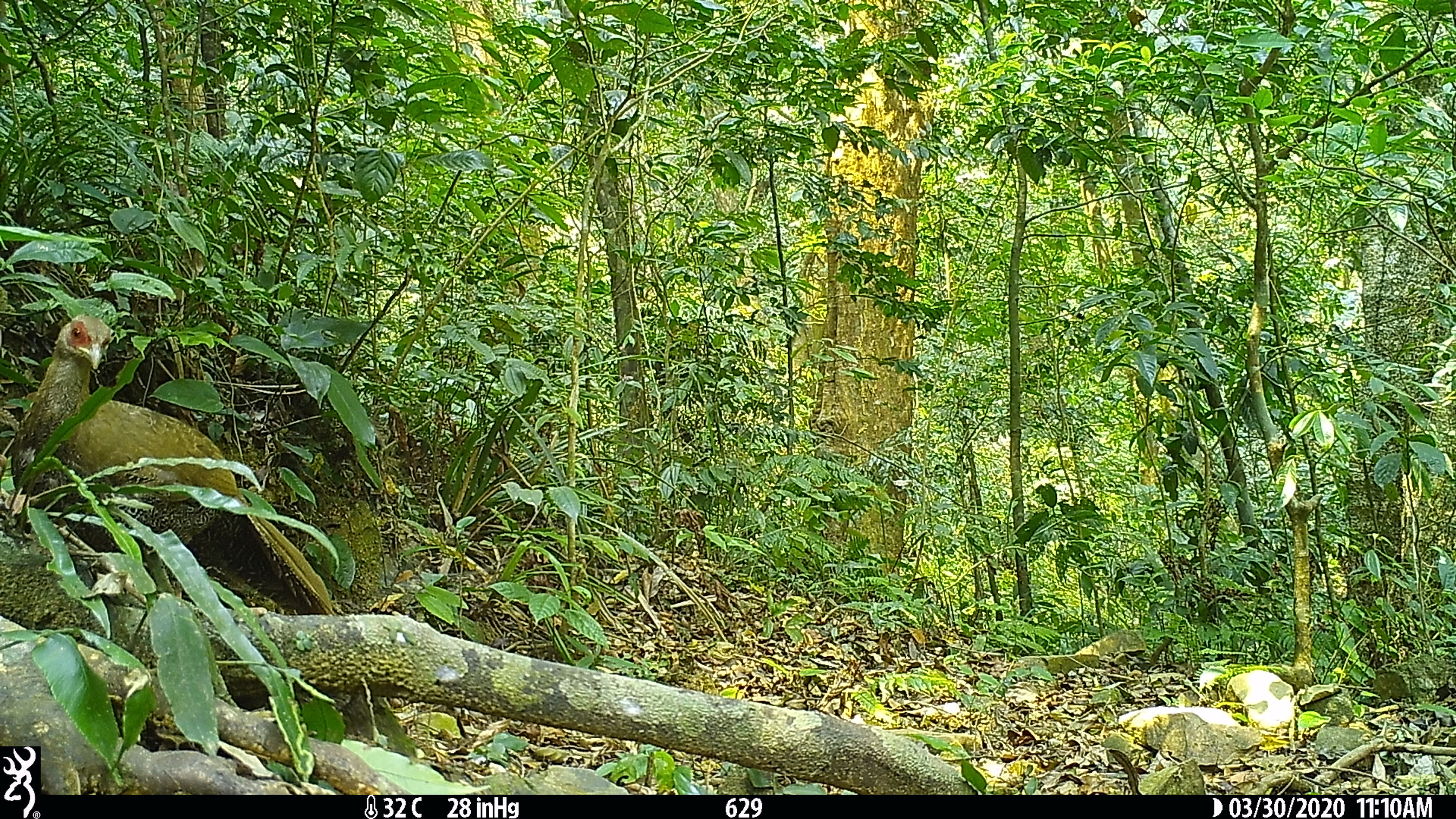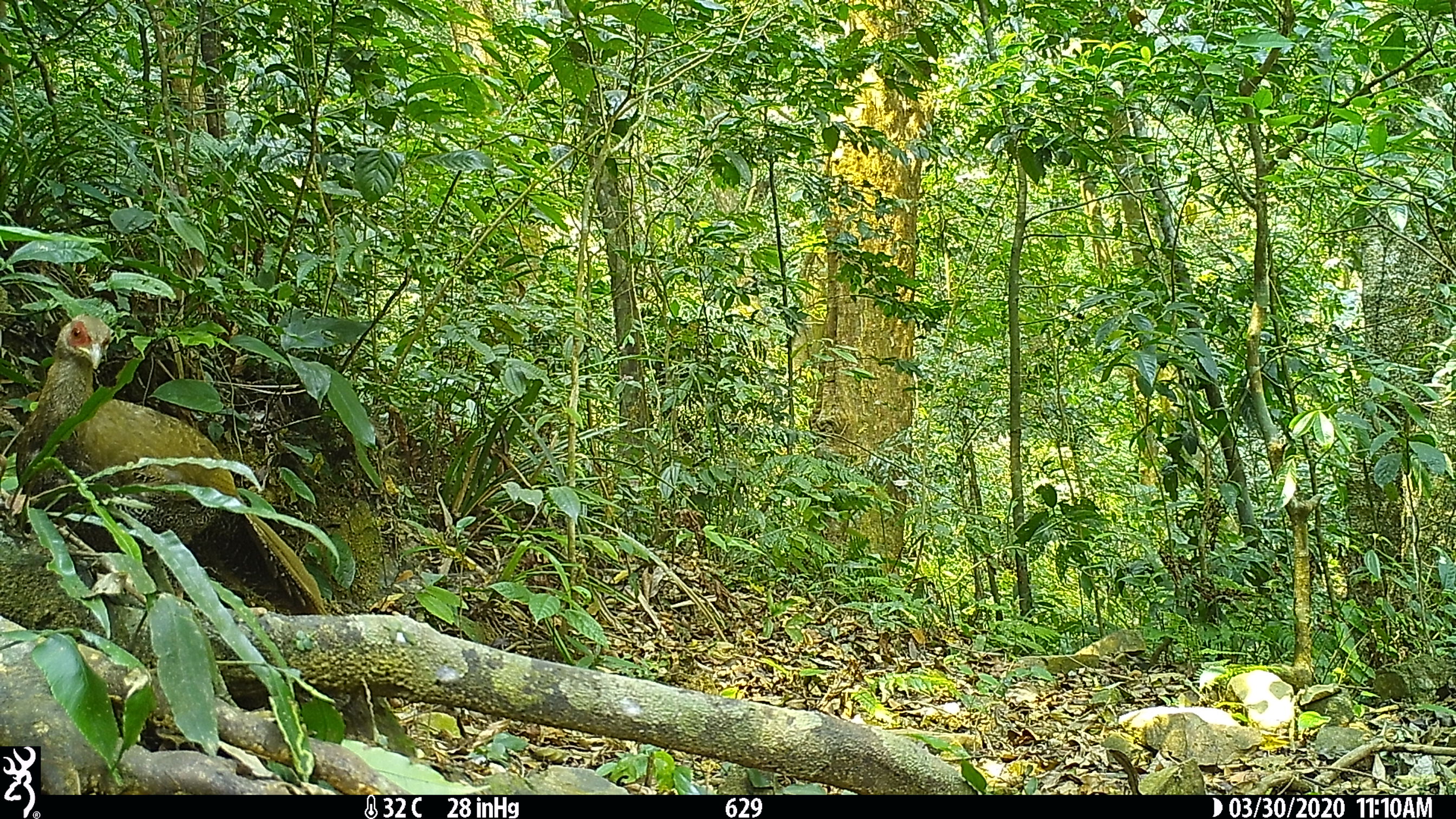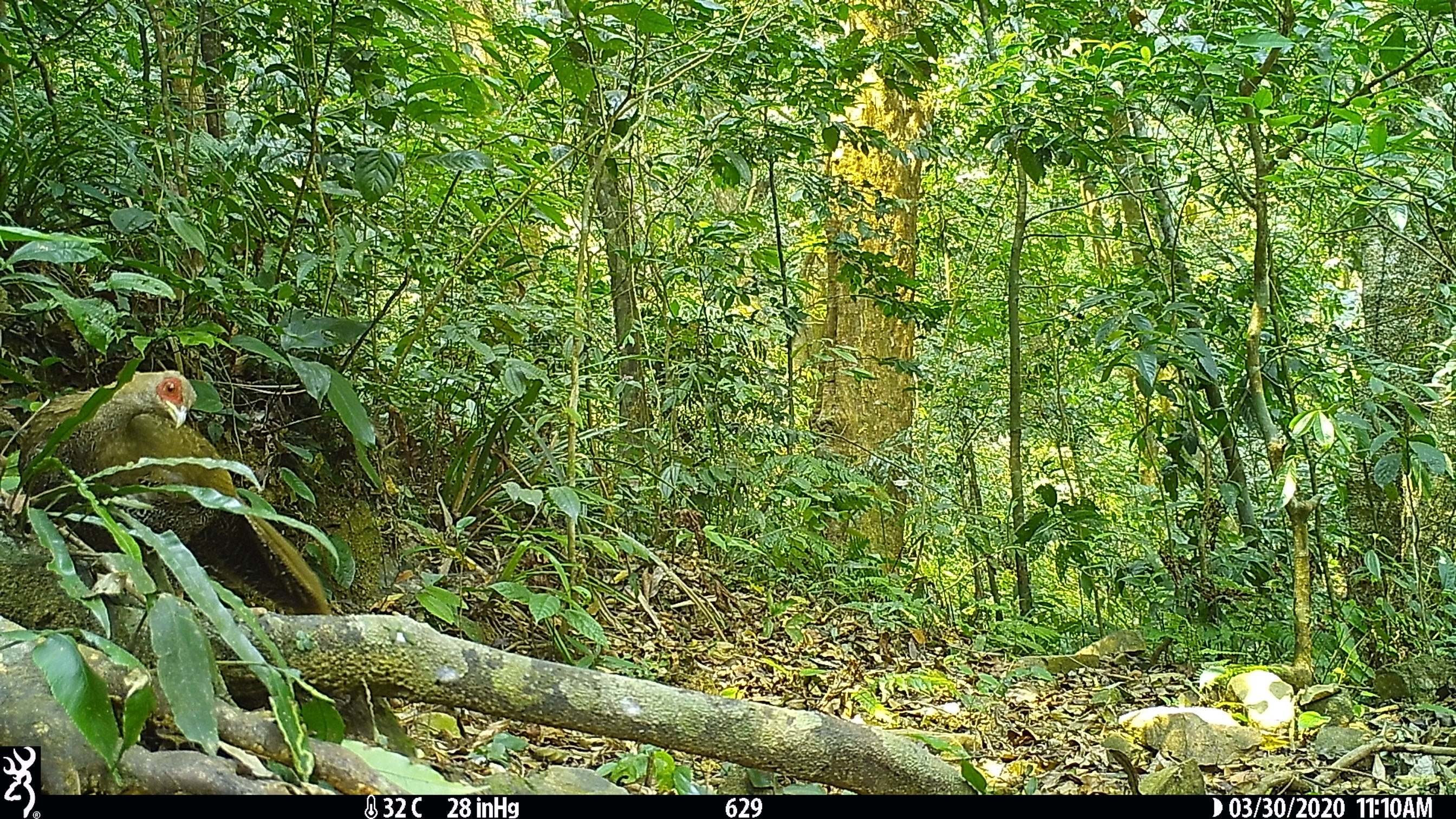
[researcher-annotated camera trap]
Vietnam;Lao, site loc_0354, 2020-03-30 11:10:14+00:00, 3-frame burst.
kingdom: Animalia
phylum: Chordata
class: Aves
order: Galliformes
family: Phasianidae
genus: Lophura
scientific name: Lophura nycthemera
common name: silver pheasant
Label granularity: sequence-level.